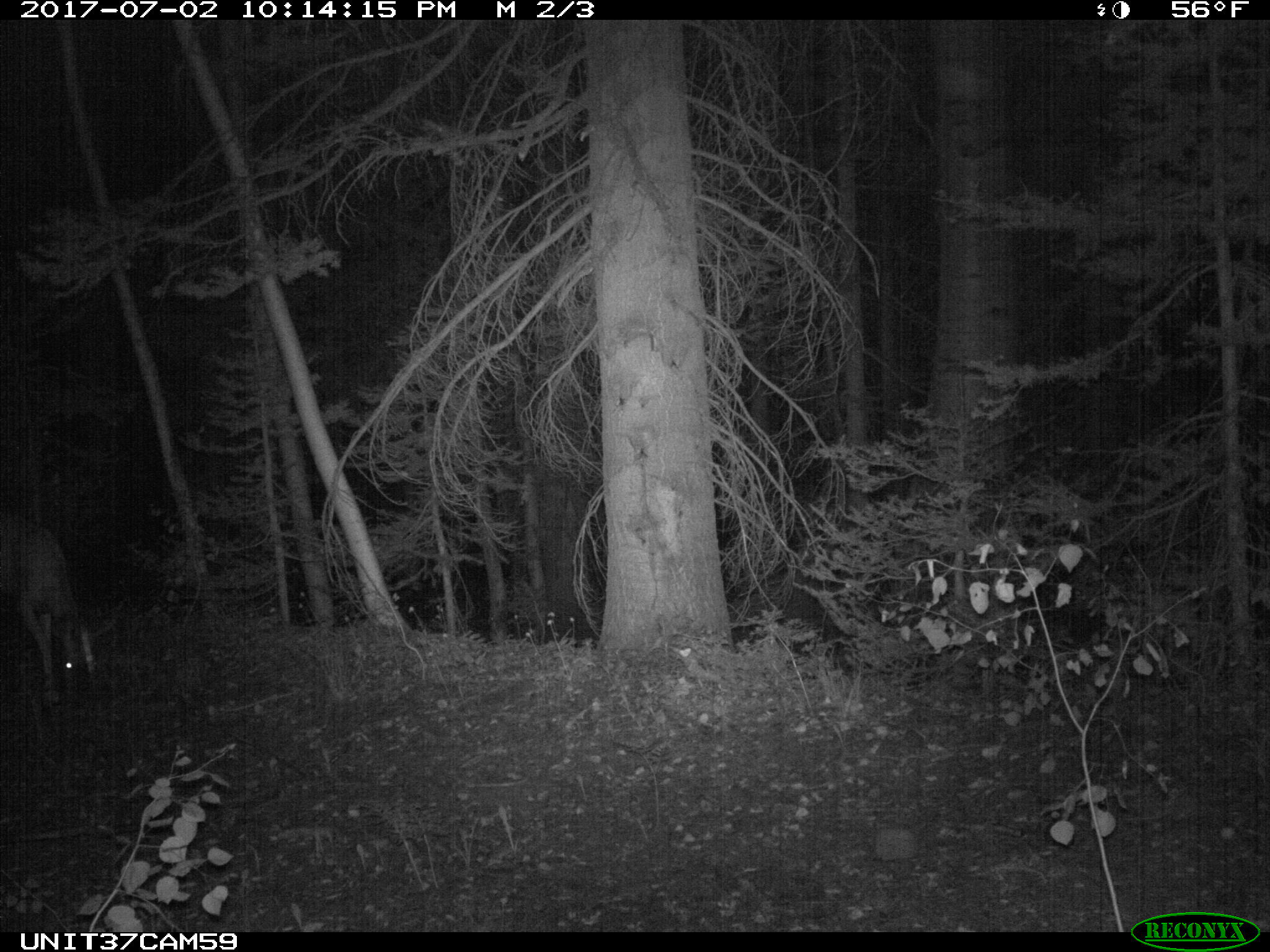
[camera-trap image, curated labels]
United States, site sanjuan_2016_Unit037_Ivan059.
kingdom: Animalia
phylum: Chordata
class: Mammalia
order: Artiodactyla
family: Cervidae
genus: Odocoileus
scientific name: Odocoileus hemionus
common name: mule deer